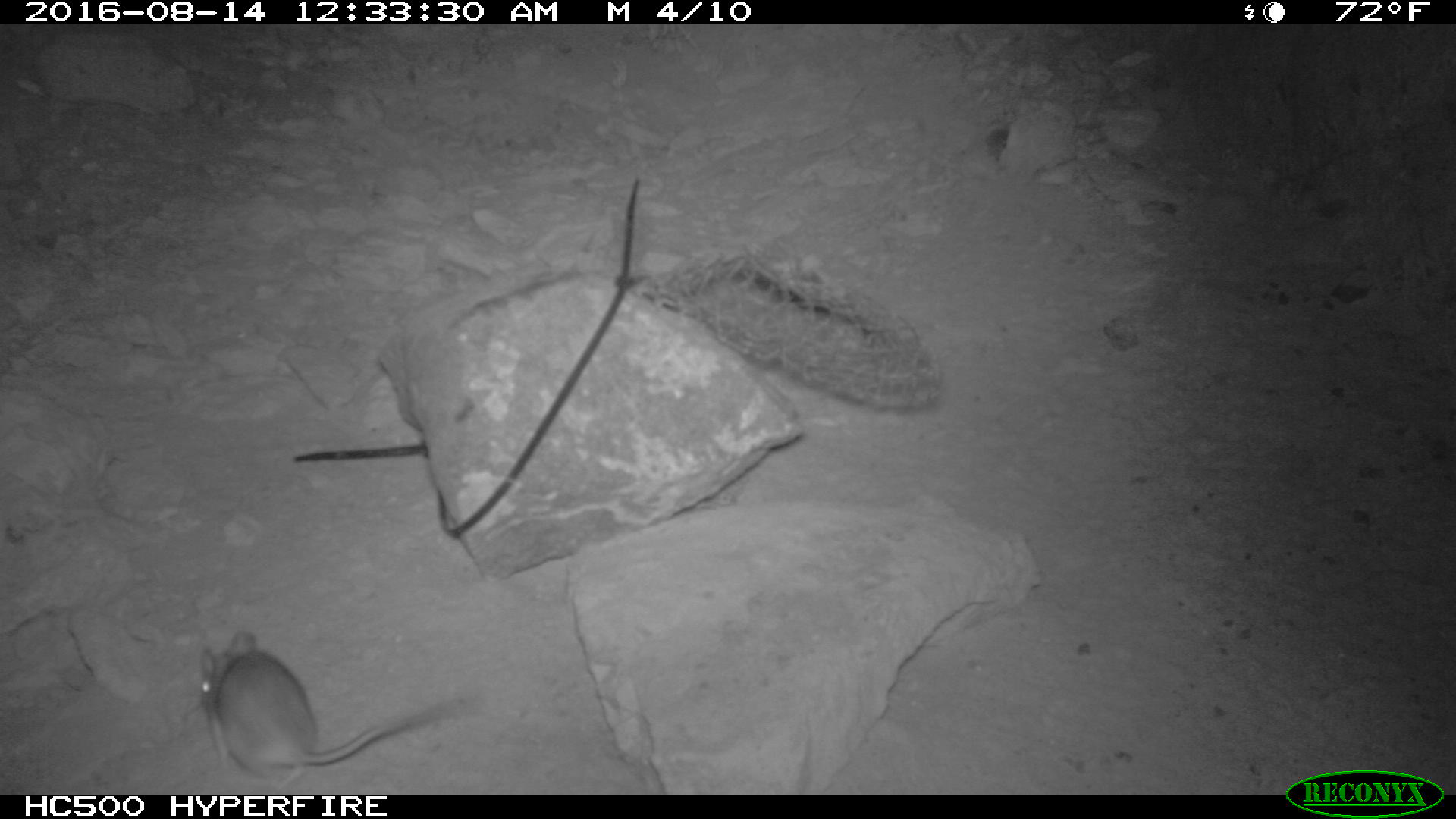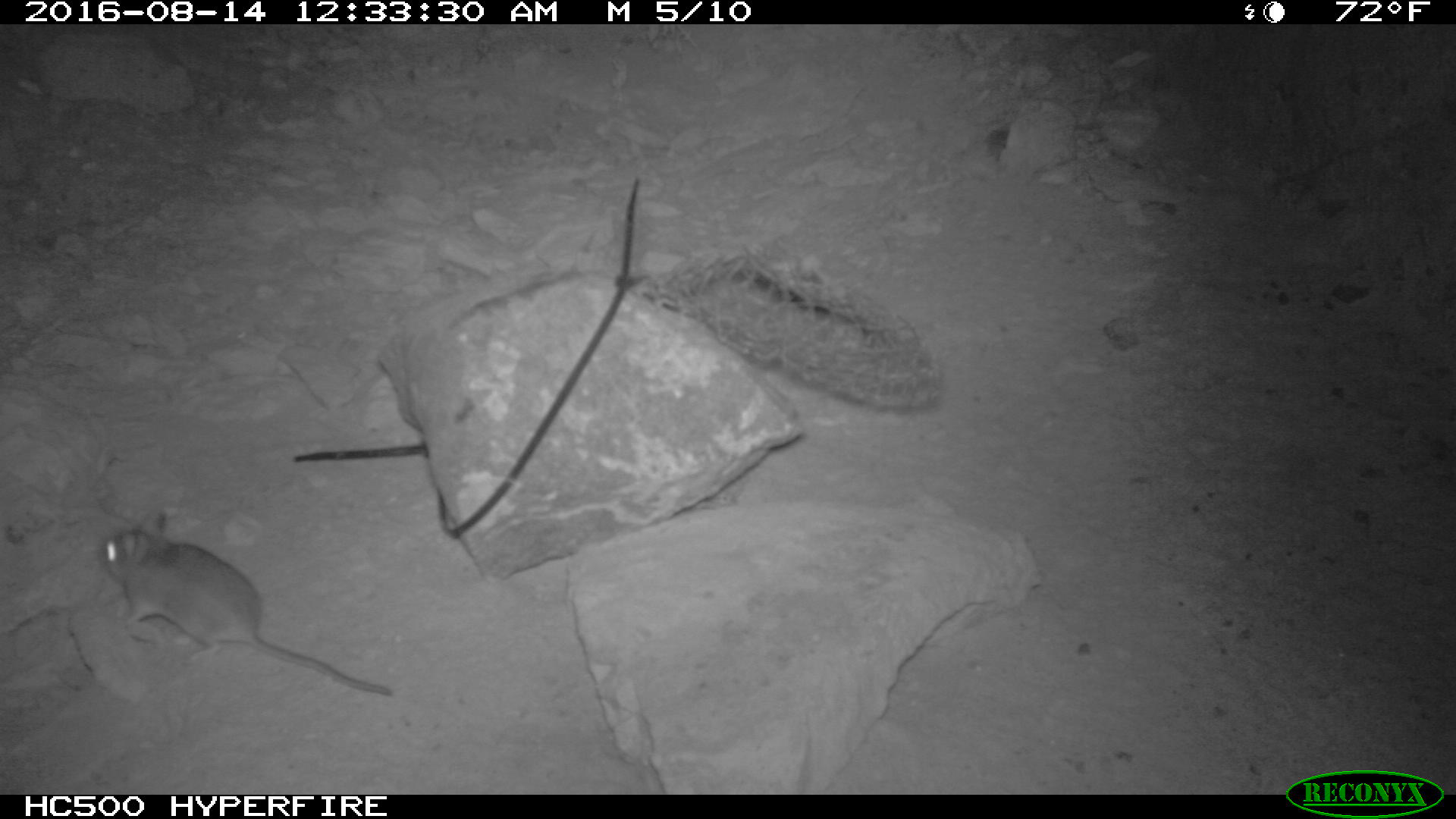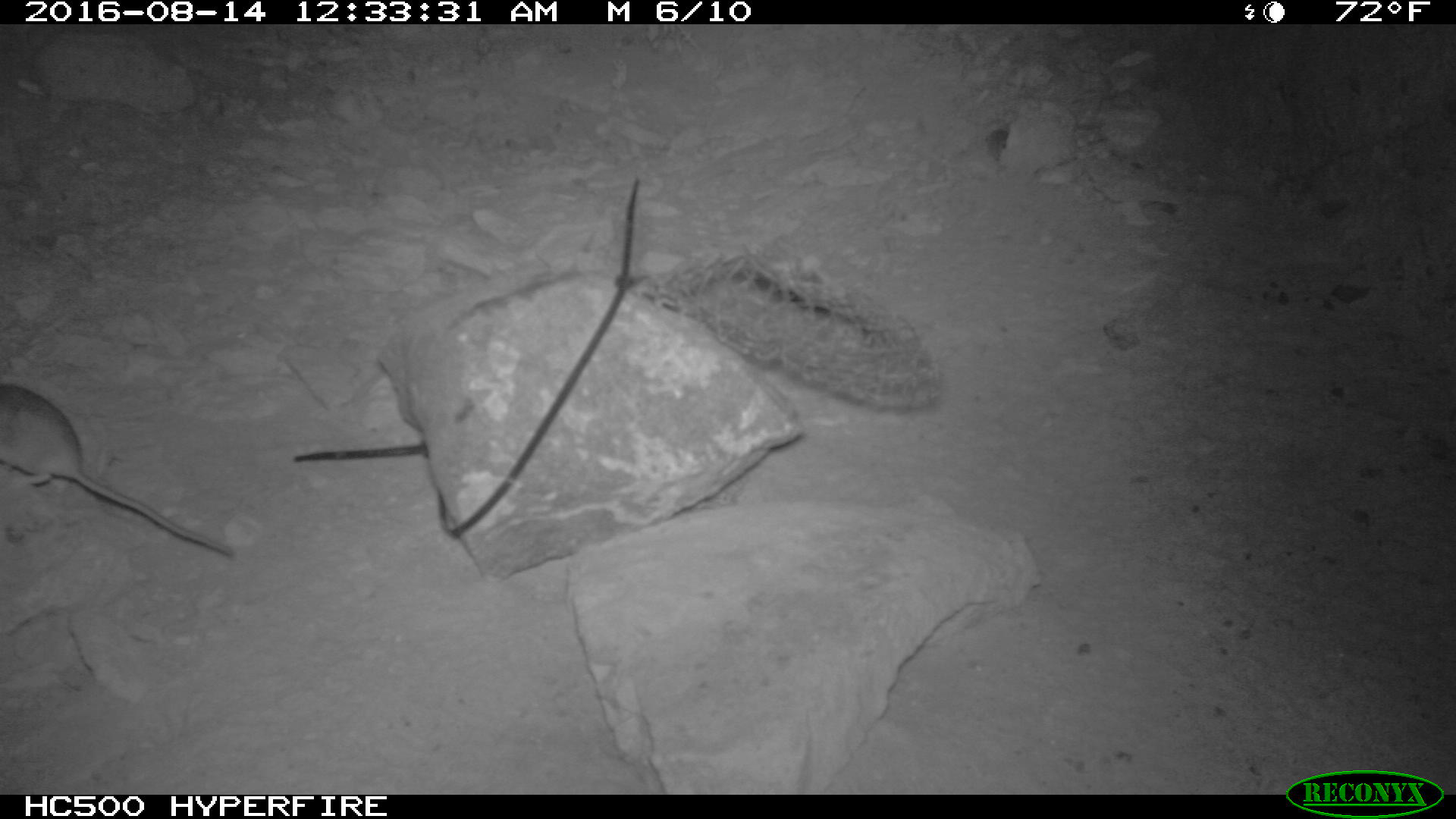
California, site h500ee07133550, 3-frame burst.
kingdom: Animalia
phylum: Chordata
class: Mammalia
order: Rodentia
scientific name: Rodentia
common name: rodent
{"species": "rodent (Rodentia)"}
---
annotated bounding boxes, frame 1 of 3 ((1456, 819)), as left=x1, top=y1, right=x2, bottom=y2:
rodent: left=196, top=630, right=456, bottom=794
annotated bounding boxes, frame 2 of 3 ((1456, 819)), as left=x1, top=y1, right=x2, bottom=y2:
rodent: left=93, top=506, right=394, bottom=696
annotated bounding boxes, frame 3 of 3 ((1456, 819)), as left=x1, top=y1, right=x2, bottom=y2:
rodent: left=0, top=383, right=237, bottom=561